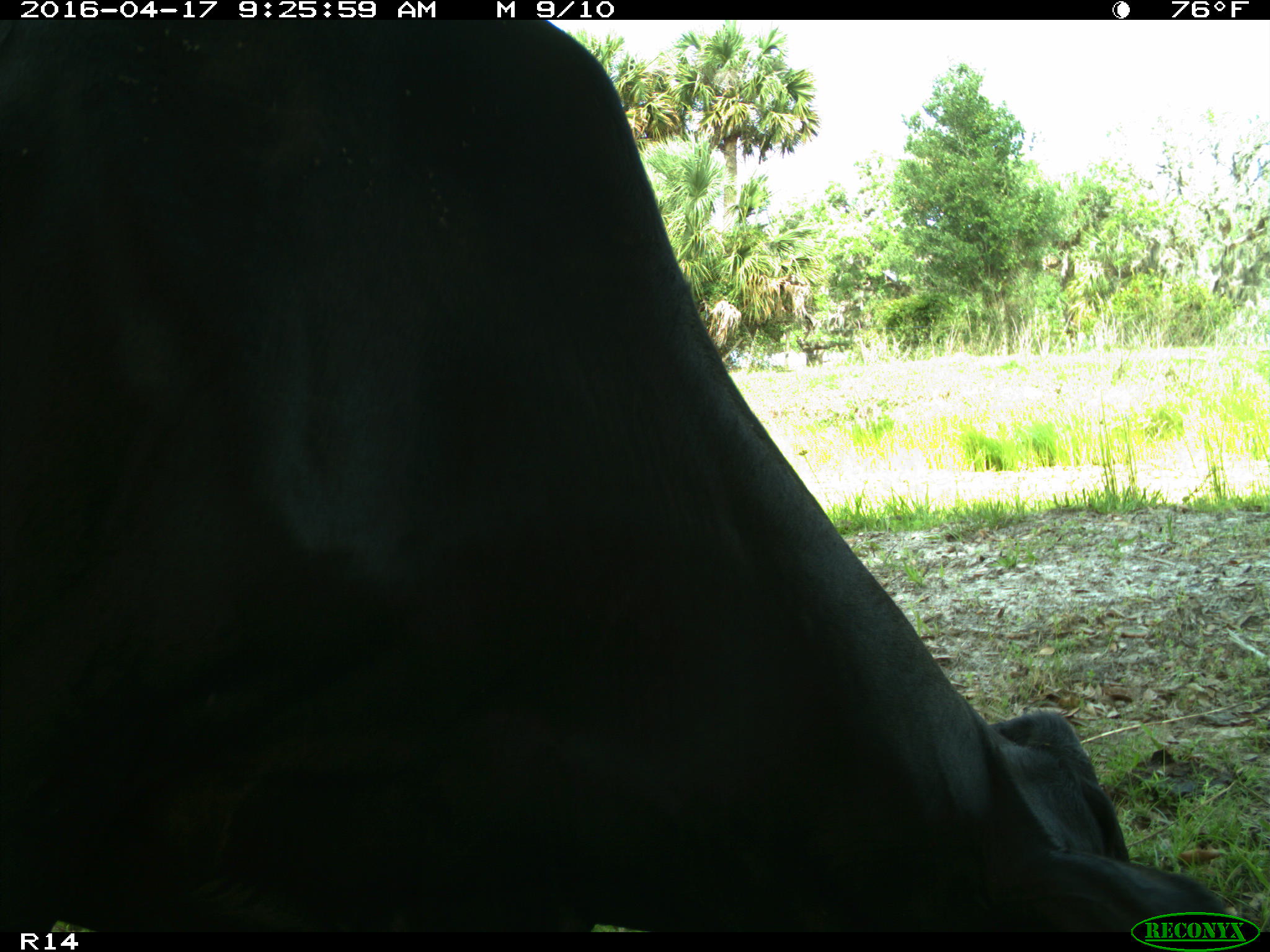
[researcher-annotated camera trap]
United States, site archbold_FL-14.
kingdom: Animalia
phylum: Chordata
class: Mammalia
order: Artiodactyla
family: Bovidae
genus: Bos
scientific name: Bos taurus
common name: domestic cow